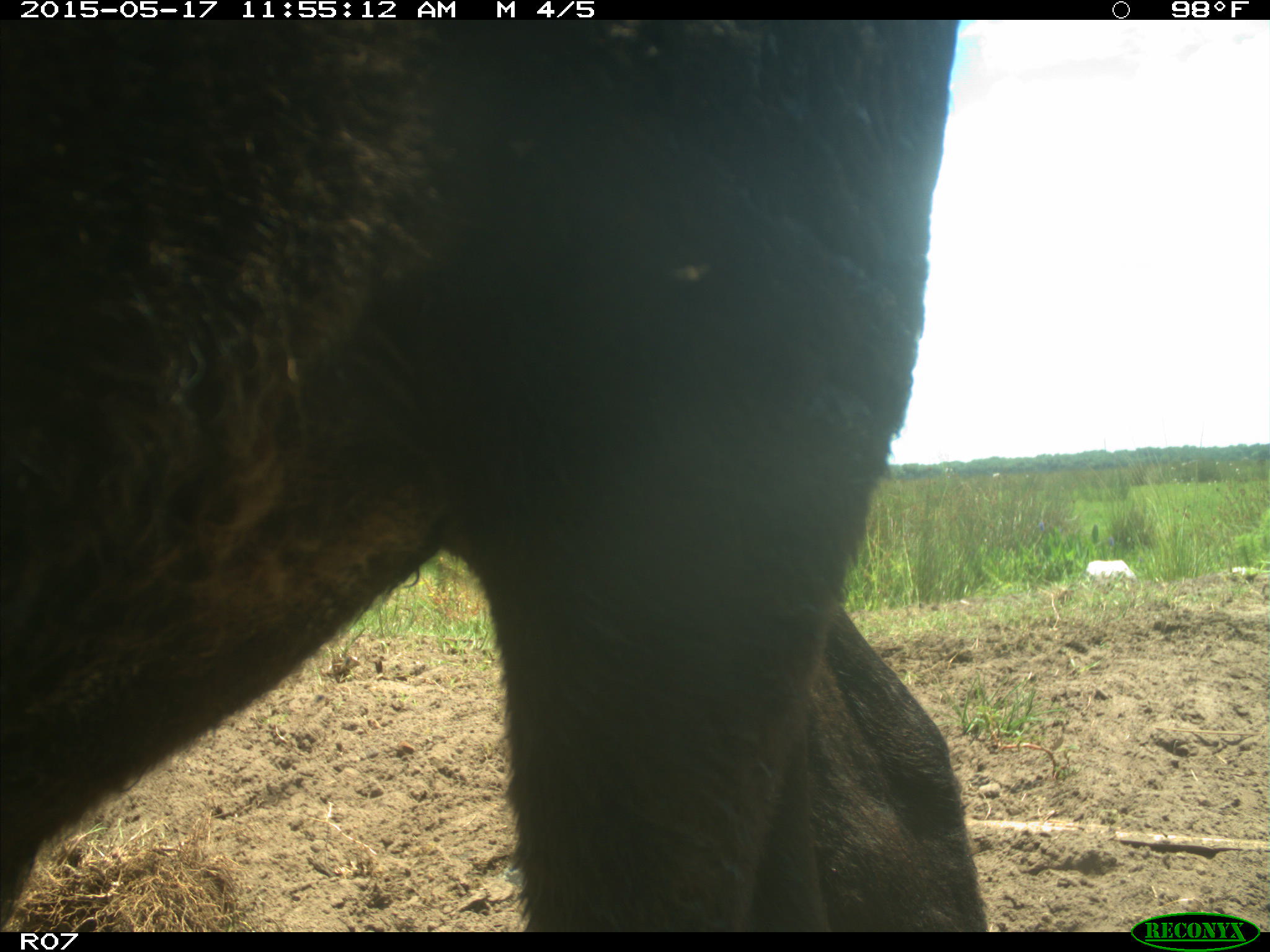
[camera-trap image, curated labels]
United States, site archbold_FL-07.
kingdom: Animalia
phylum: Chordata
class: Mammalia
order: Artiodactyla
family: Bovidae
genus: Bos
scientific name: Bos taurus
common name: domestic cow